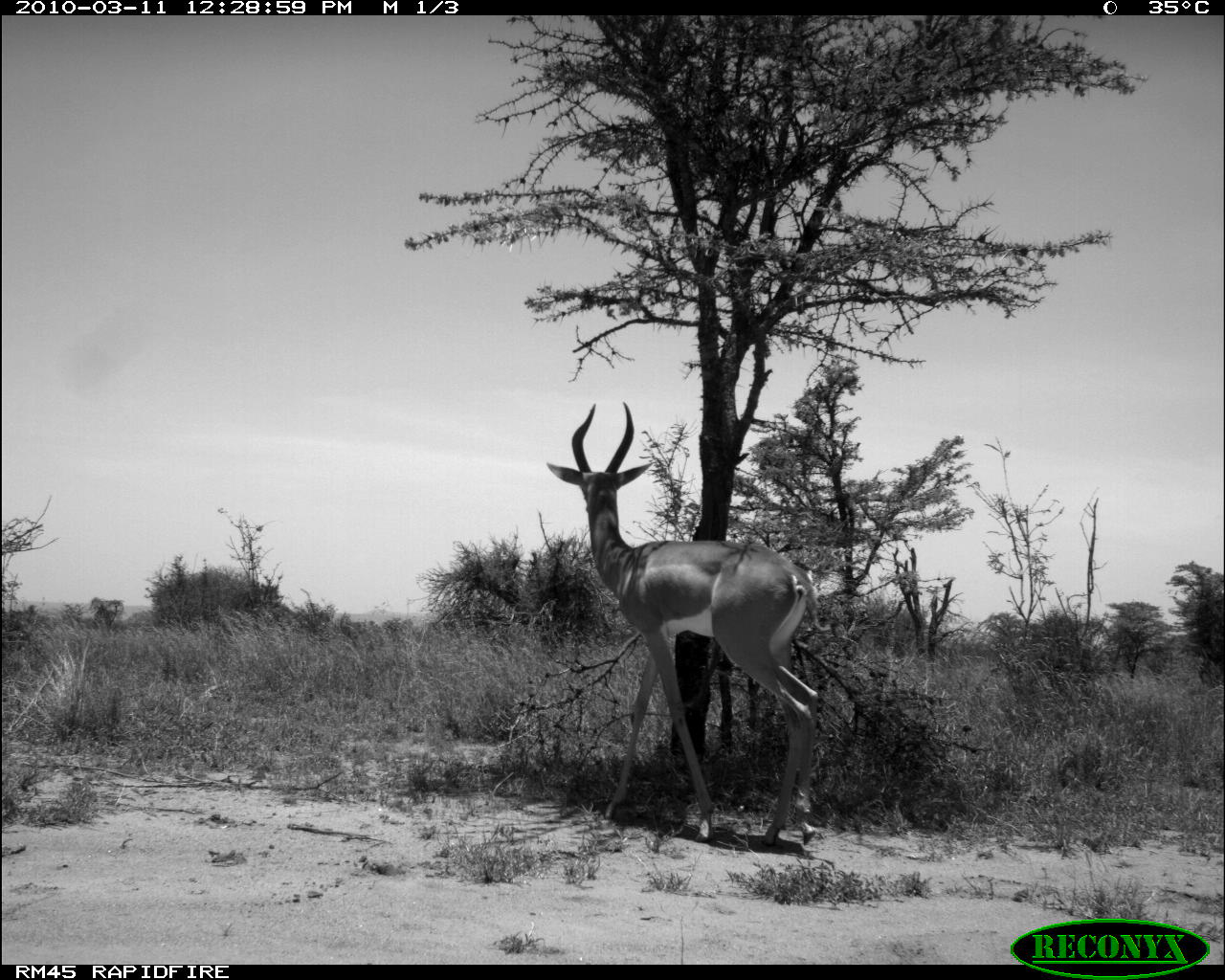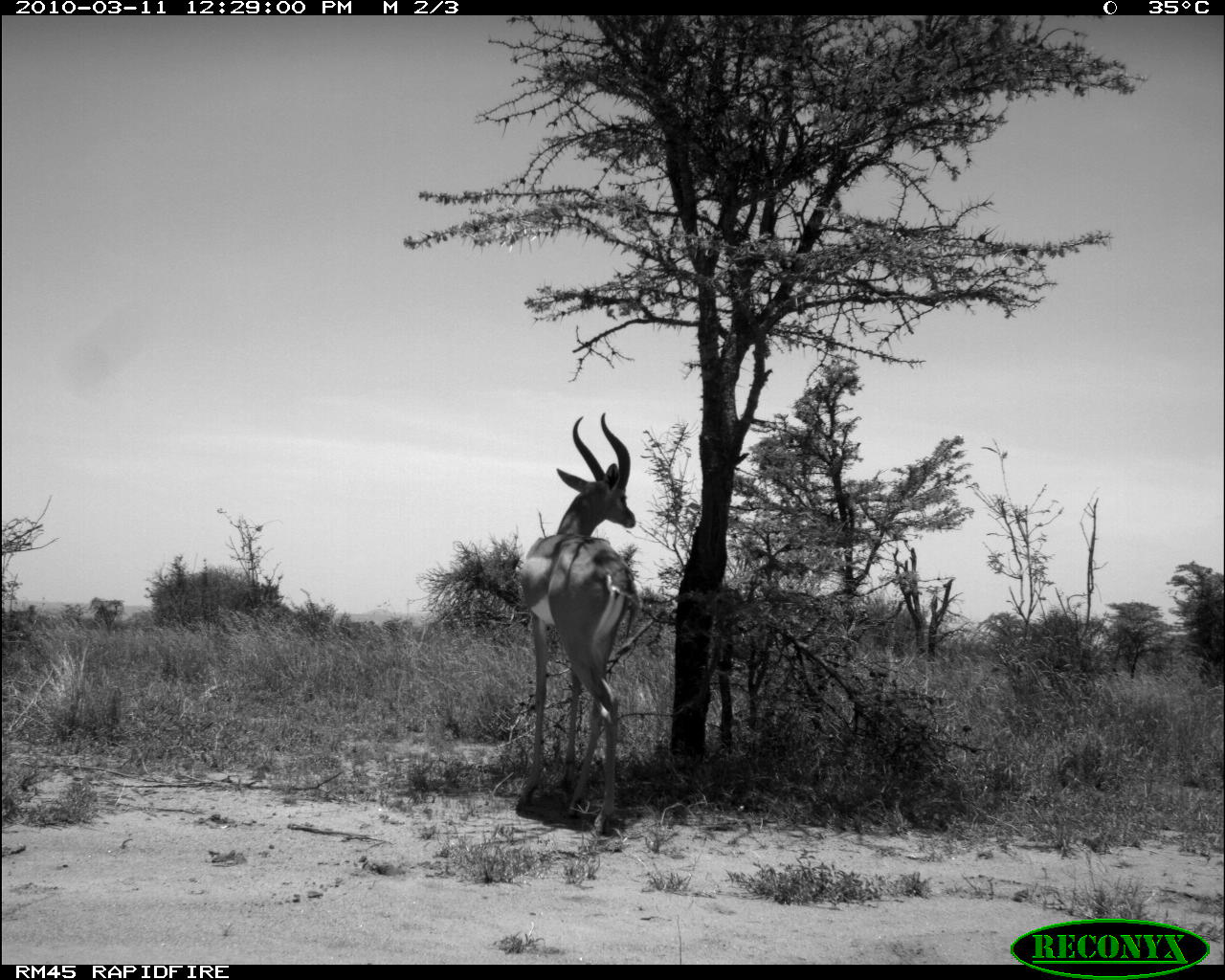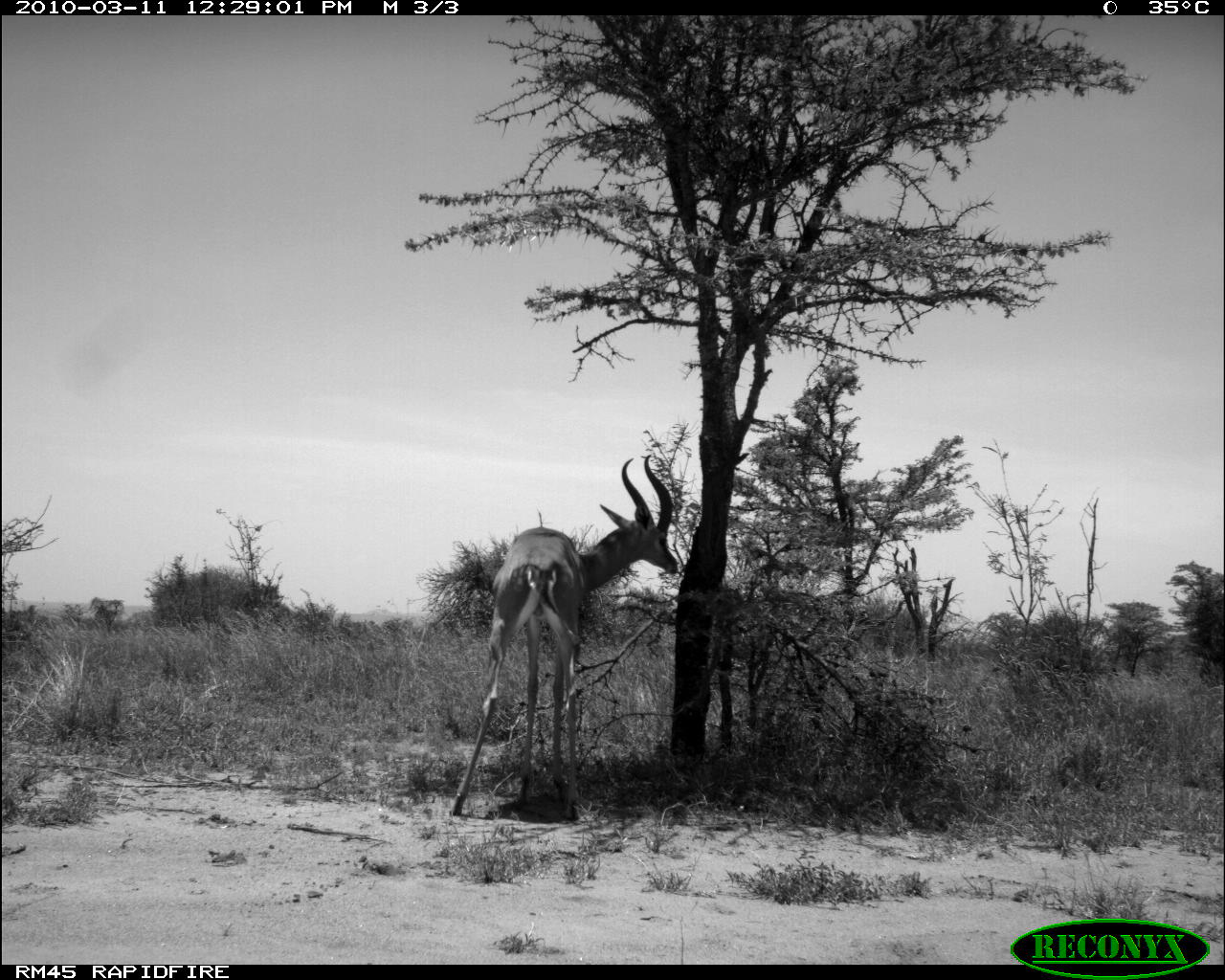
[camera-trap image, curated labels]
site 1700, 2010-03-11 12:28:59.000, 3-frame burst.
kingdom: Animalia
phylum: Chordata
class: Mammalia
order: Artiodactyla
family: Bovidae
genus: Litocranius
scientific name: Litocranius walleri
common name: gerenuk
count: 1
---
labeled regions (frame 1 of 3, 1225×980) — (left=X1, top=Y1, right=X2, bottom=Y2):
litocranius walleri: (left=544, top=399, right=824, bottom=846)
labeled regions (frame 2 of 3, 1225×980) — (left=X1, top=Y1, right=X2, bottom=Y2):
litocranius walleri: (left=514, top=410, right=639, bottom=838)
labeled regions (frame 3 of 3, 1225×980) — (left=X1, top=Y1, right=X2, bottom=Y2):
litocranius walleri: (left=446, top=454, right=678, bottom=820)